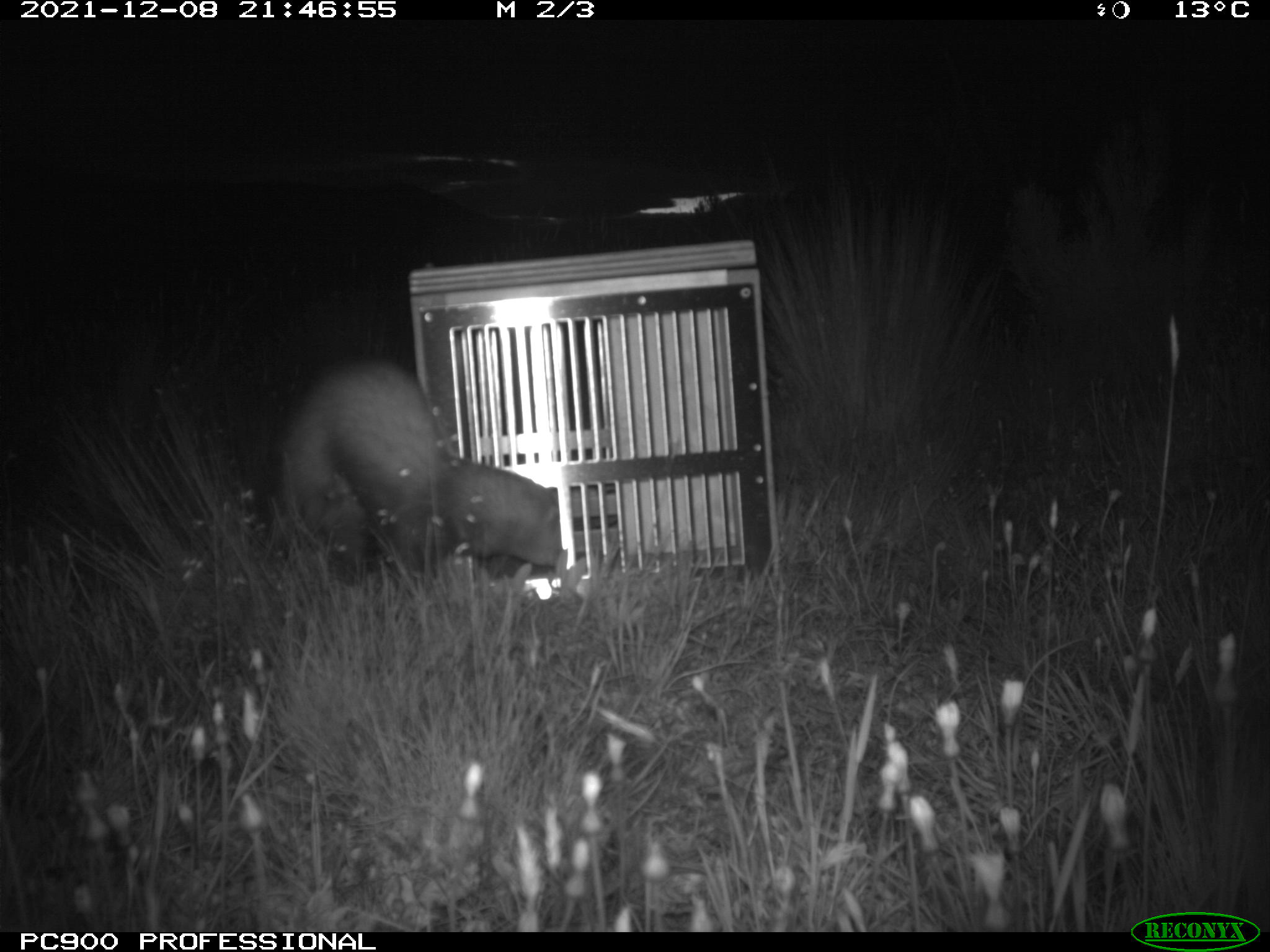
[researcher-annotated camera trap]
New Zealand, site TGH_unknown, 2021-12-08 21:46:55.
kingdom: Animalia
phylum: Chordata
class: Mammalia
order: Carnivora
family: Mustelidae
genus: Mustela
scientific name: Mustela furo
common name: ferret